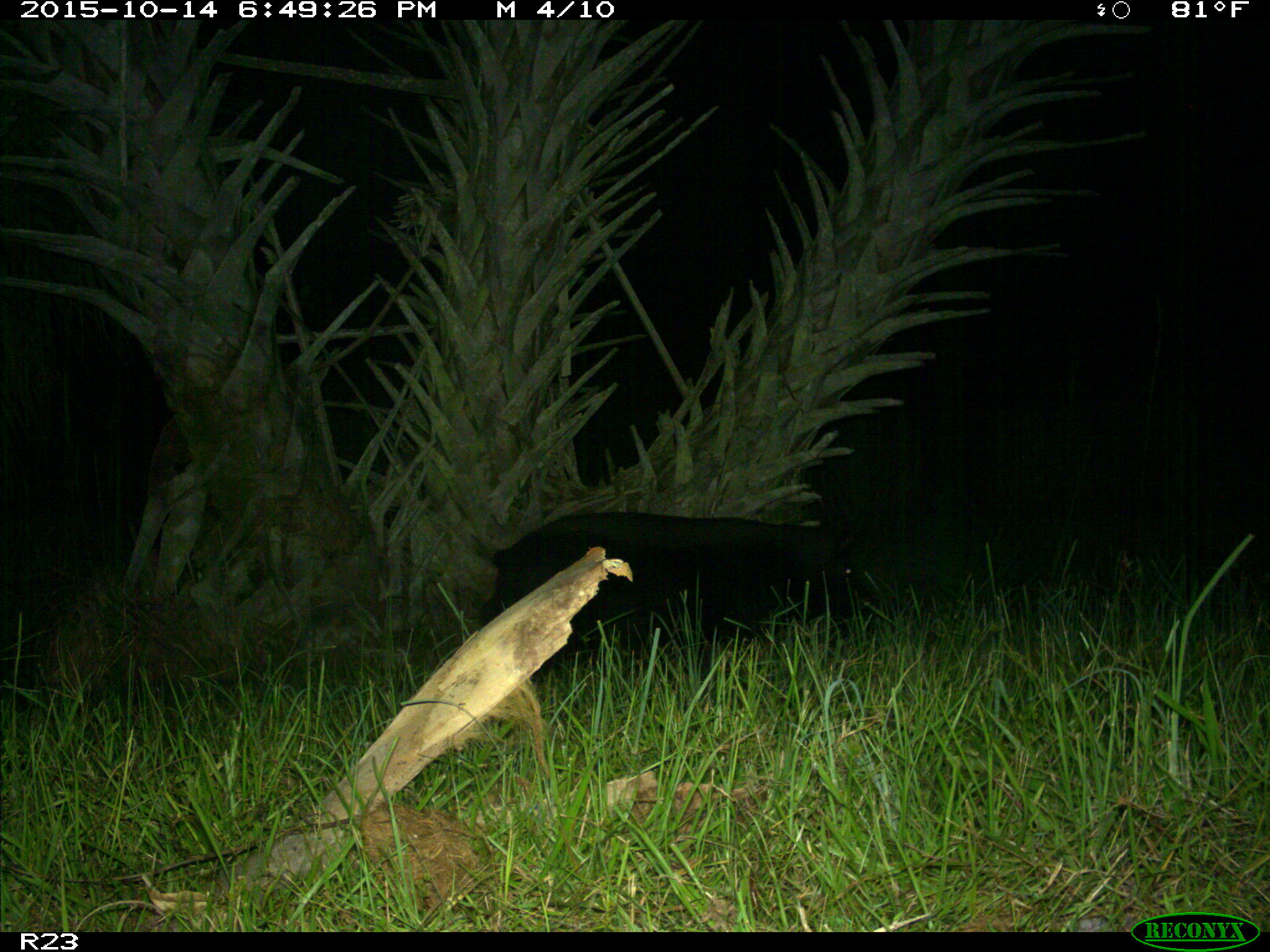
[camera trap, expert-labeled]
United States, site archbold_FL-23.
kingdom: Animalia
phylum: Chordata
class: Mammalia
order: Artiodactyla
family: Suidae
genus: Sus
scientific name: Sus scrofa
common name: wild boar